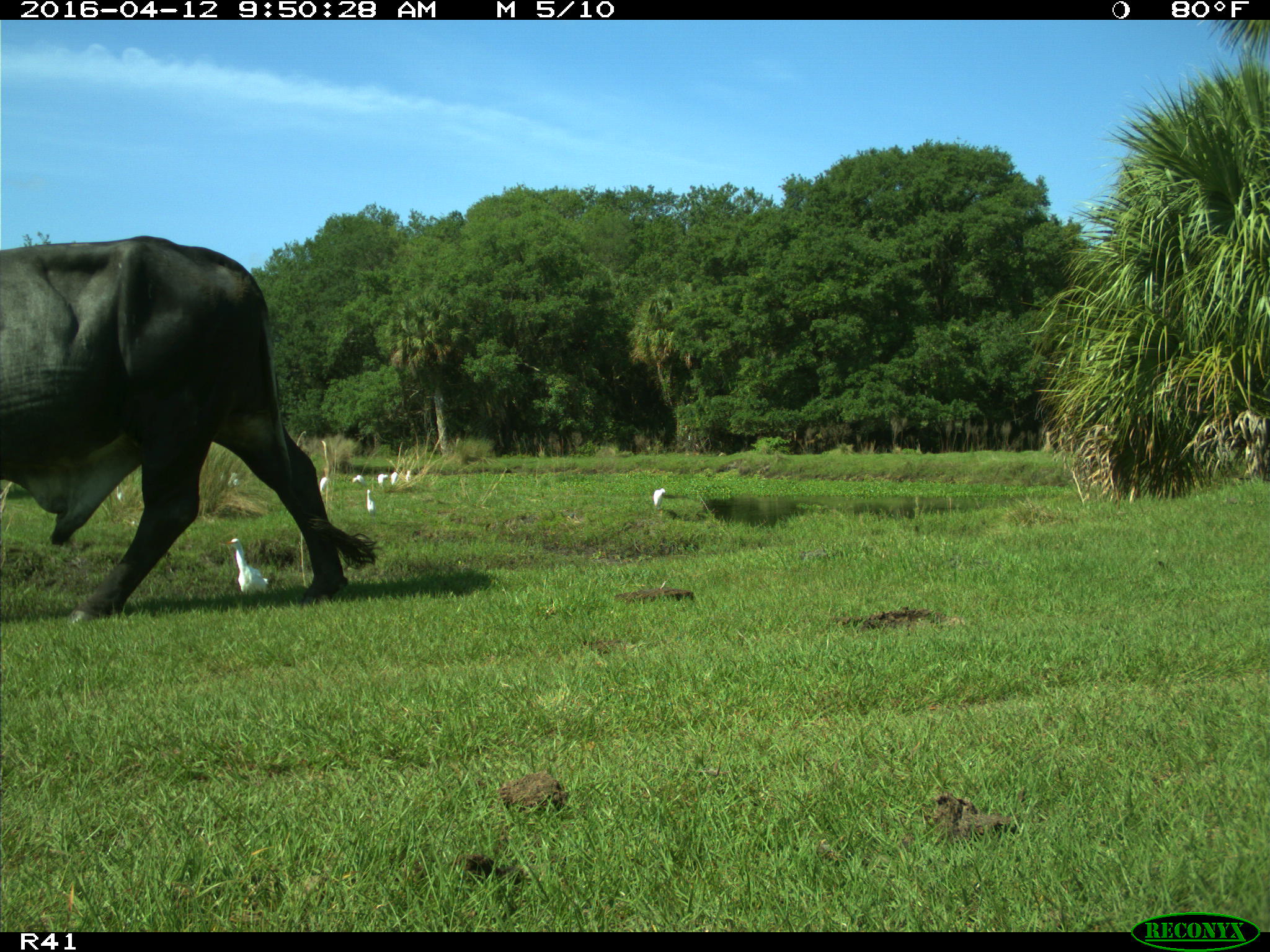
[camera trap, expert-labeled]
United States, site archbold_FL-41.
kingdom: Animalia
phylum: Chordata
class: Mammalia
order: Artiodactyla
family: Bovidae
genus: Bos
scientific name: Bos taurus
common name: domestic cow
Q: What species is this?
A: Bos taurus (domestic cow).